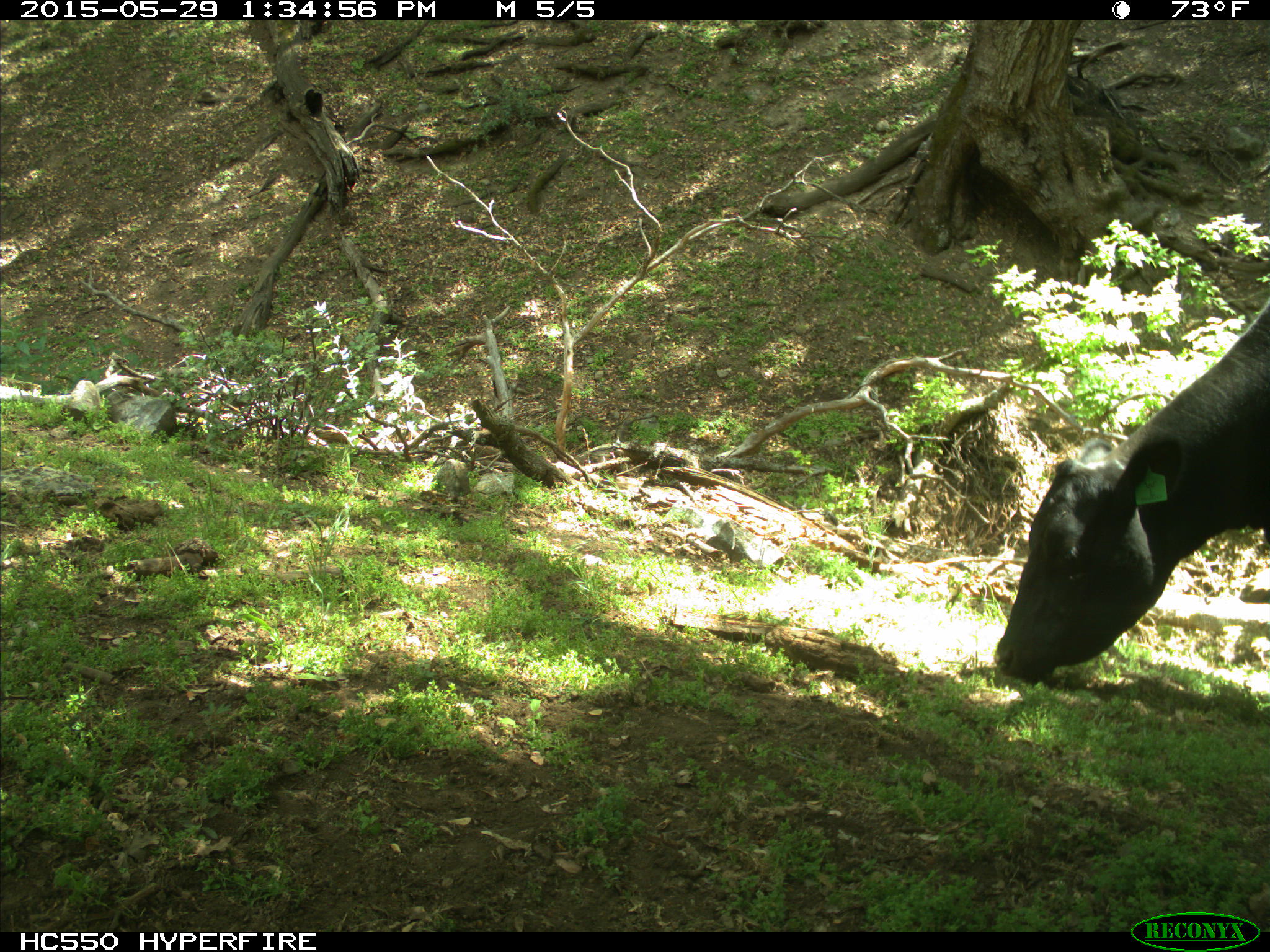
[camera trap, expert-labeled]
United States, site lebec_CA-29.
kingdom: Animalia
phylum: Chordata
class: Mammalia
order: Artiodactyla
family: Bovidae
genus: Bos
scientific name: Bos taurus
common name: domestic cow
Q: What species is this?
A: Bos taurus (domestic cow).